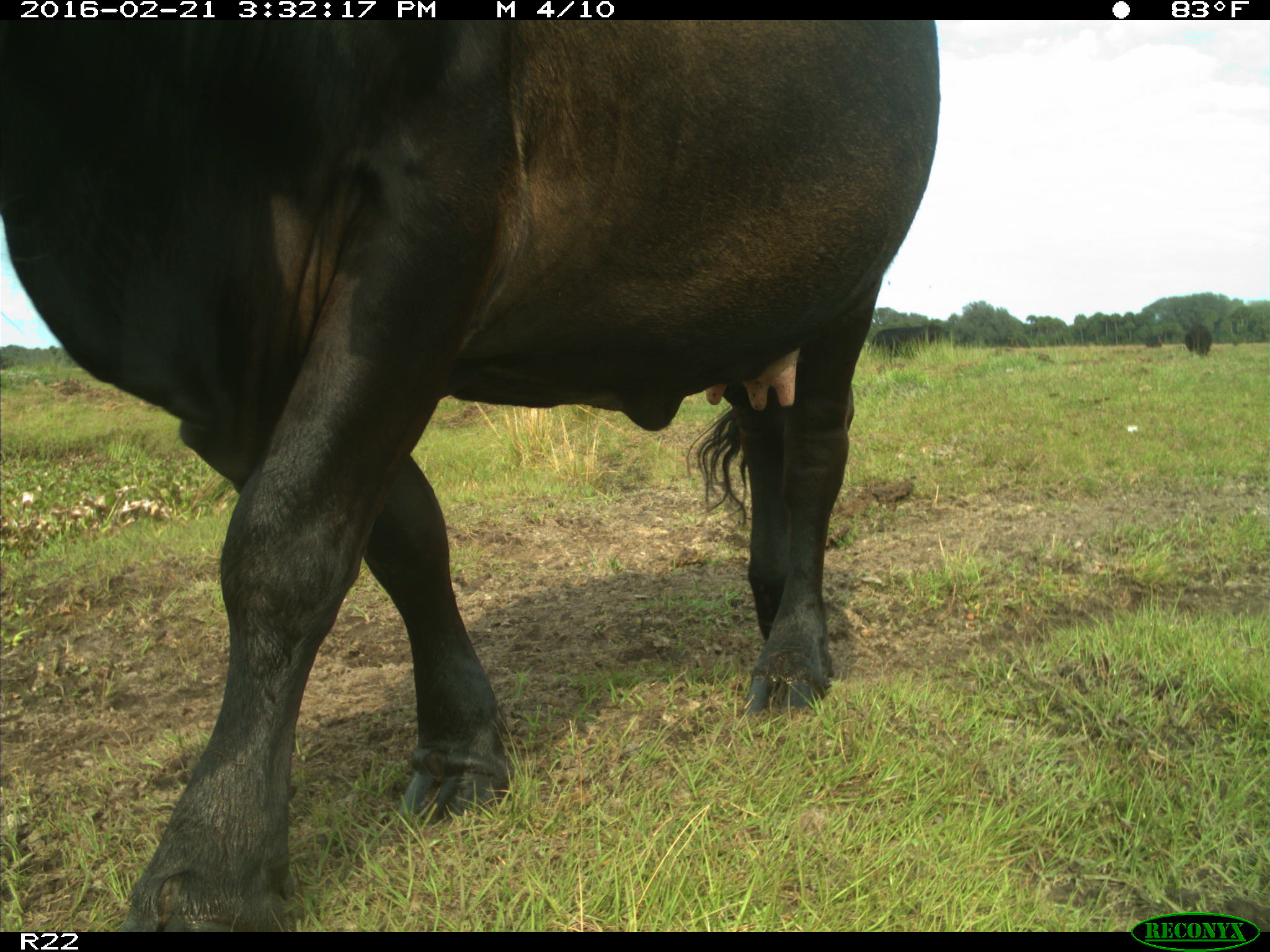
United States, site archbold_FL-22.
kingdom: Animalia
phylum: Chordata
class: Mammalia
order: Artiodactyla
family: Bovidae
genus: Bos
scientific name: Bos taurus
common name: domestic cow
Bos taurus (domestic cow).